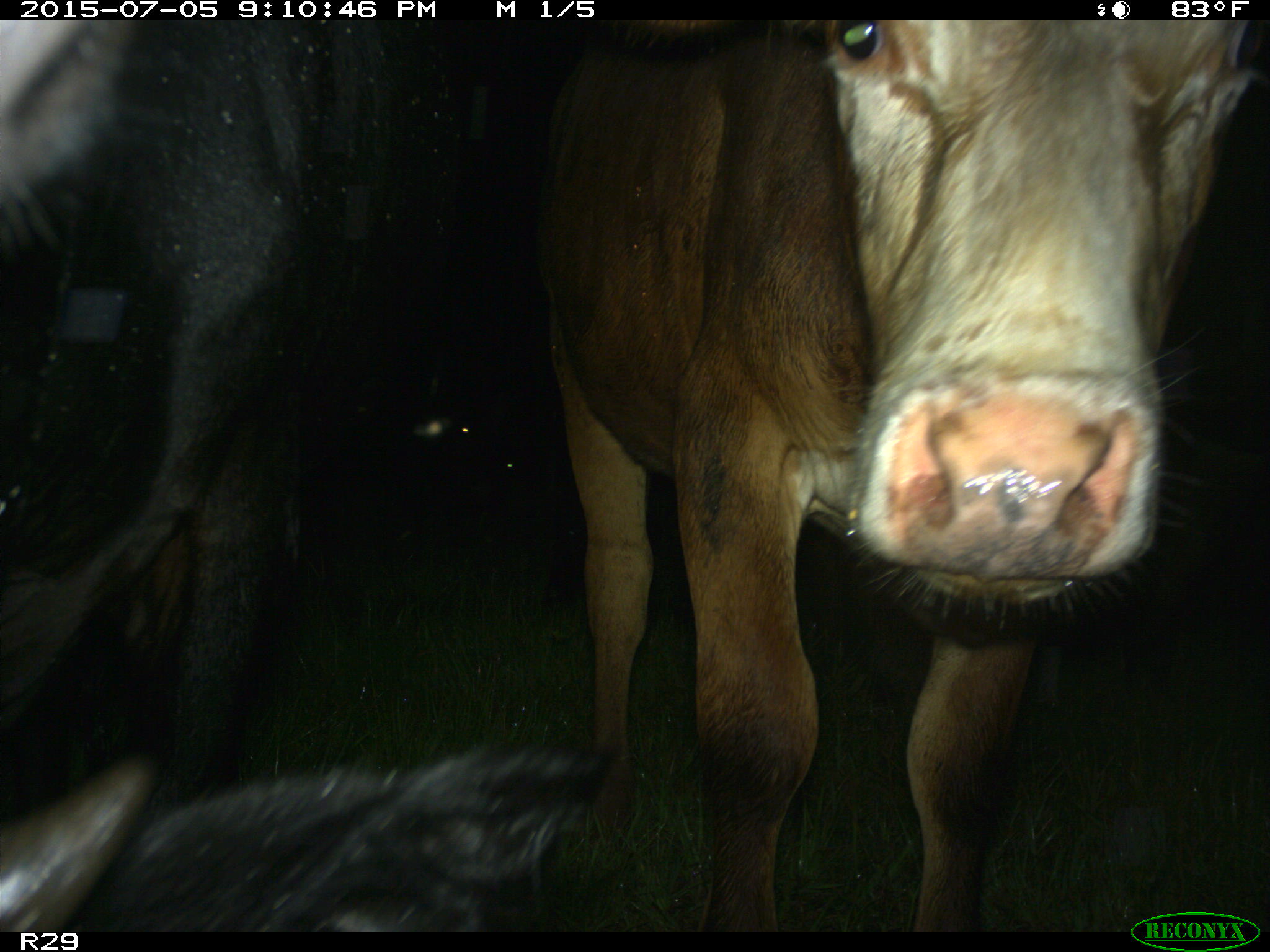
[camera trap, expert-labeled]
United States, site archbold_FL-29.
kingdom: Animalia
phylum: Chordata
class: Mammalia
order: Artiodactyla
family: Bovidae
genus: Bos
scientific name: Bos taurus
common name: domestic cow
Bos taurus (domestic cow).